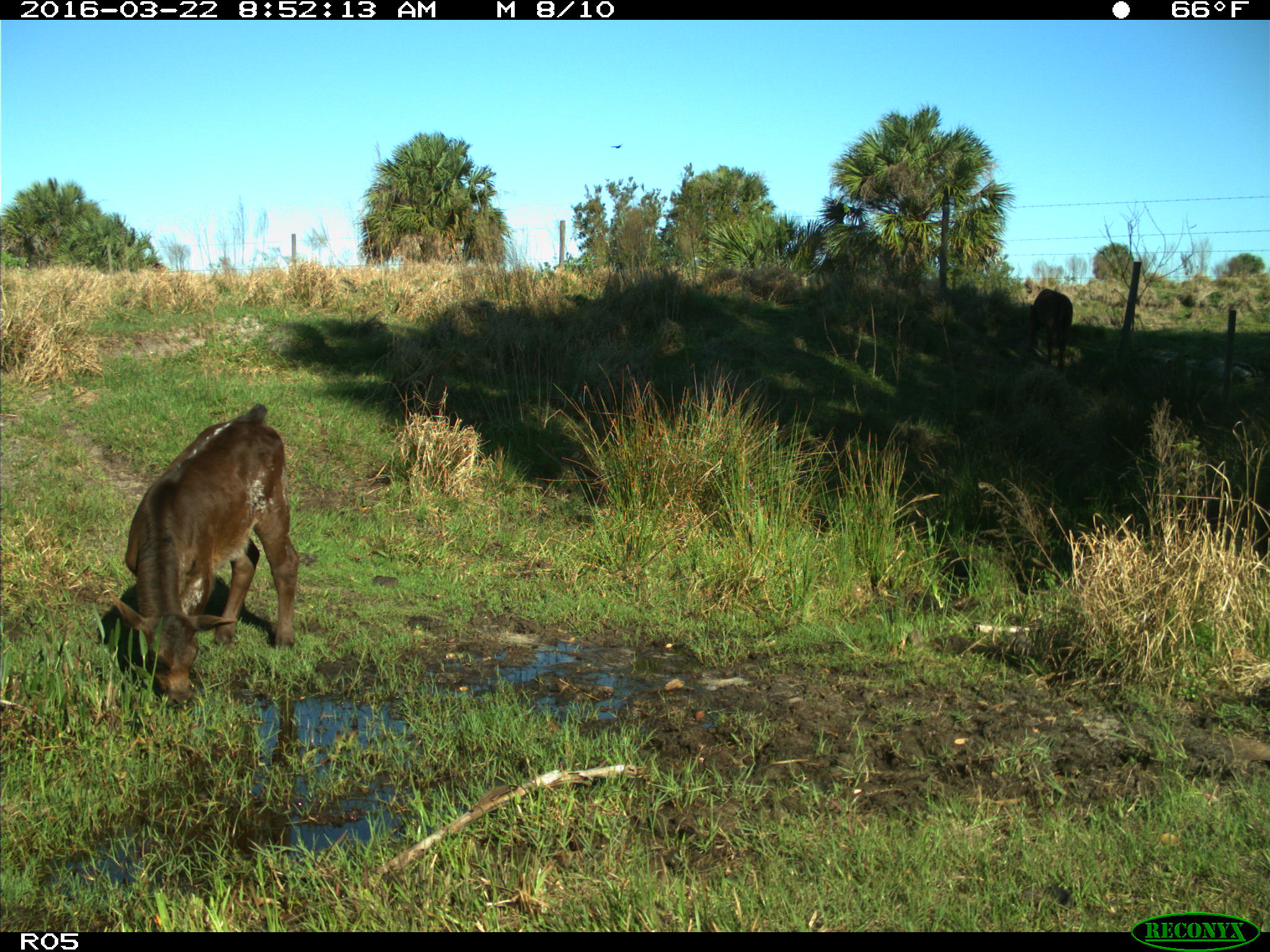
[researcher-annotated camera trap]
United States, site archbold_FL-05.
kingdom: Animalia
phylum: Chordata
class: Mammalia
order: Artiodactyla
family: Bovidae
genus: Bos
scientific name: Bos taurus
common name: domestic cow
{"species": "Bos taurus (domestic cow)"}